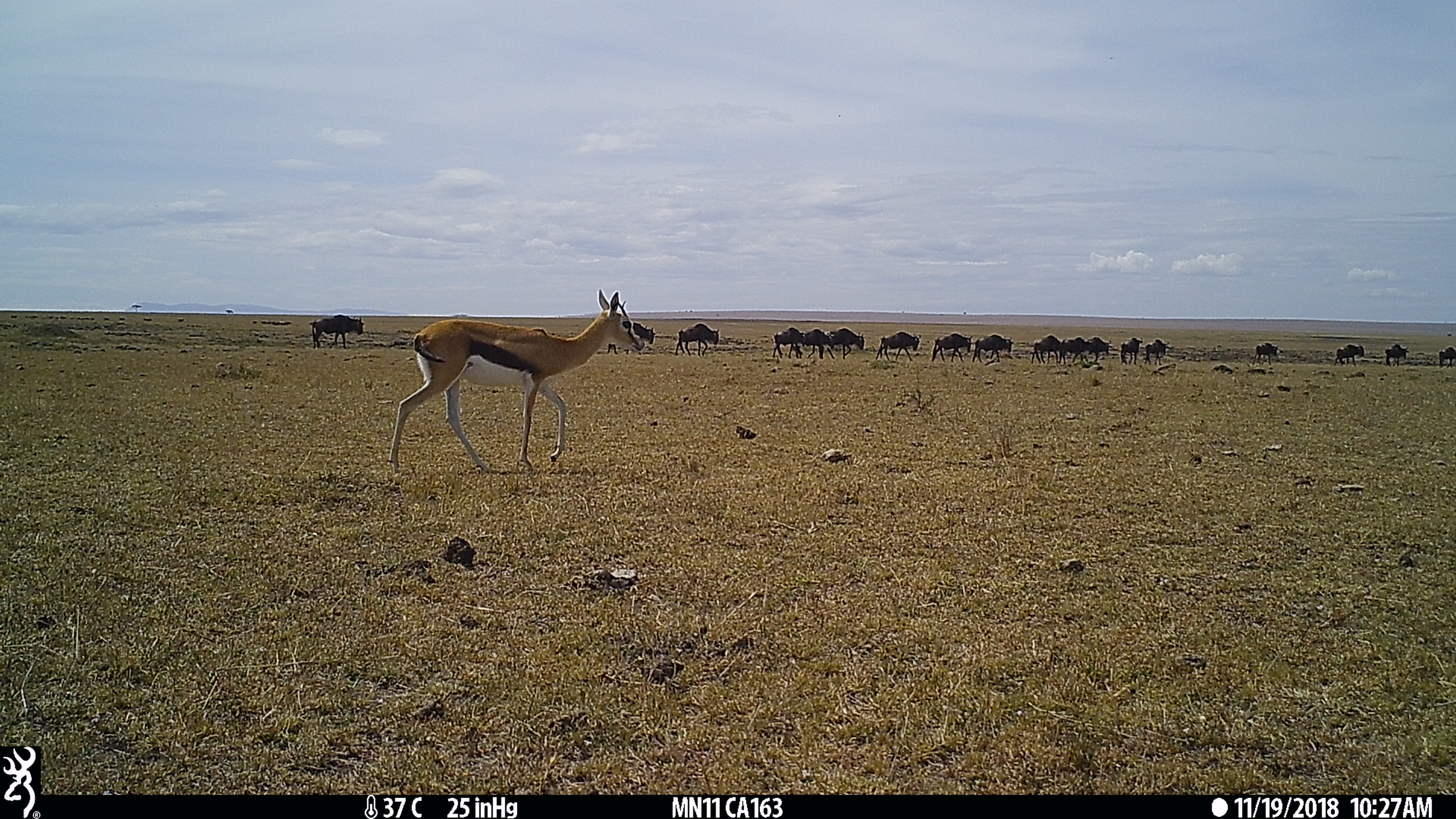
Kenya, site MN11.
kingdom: Animalia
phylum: Chordata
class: Mammalia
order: Artiodactyla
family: Bovidae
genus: Connochaetes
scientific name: Connochaetes taurinus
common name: blue wildebeest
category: wildebeest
Wildebeest (blue wildebeest) (Connochaetes taurinus).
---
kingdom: Animalia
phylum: Chordata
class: Mammalia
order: Artiodactyla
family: Bovidae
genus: Eudorcas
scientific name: Eudorcas thomsonii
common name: thomon's gazelle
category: gazelle thomsons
Gazelle thomsons (thomon's gazelle) (Eudorcas thomsonii).